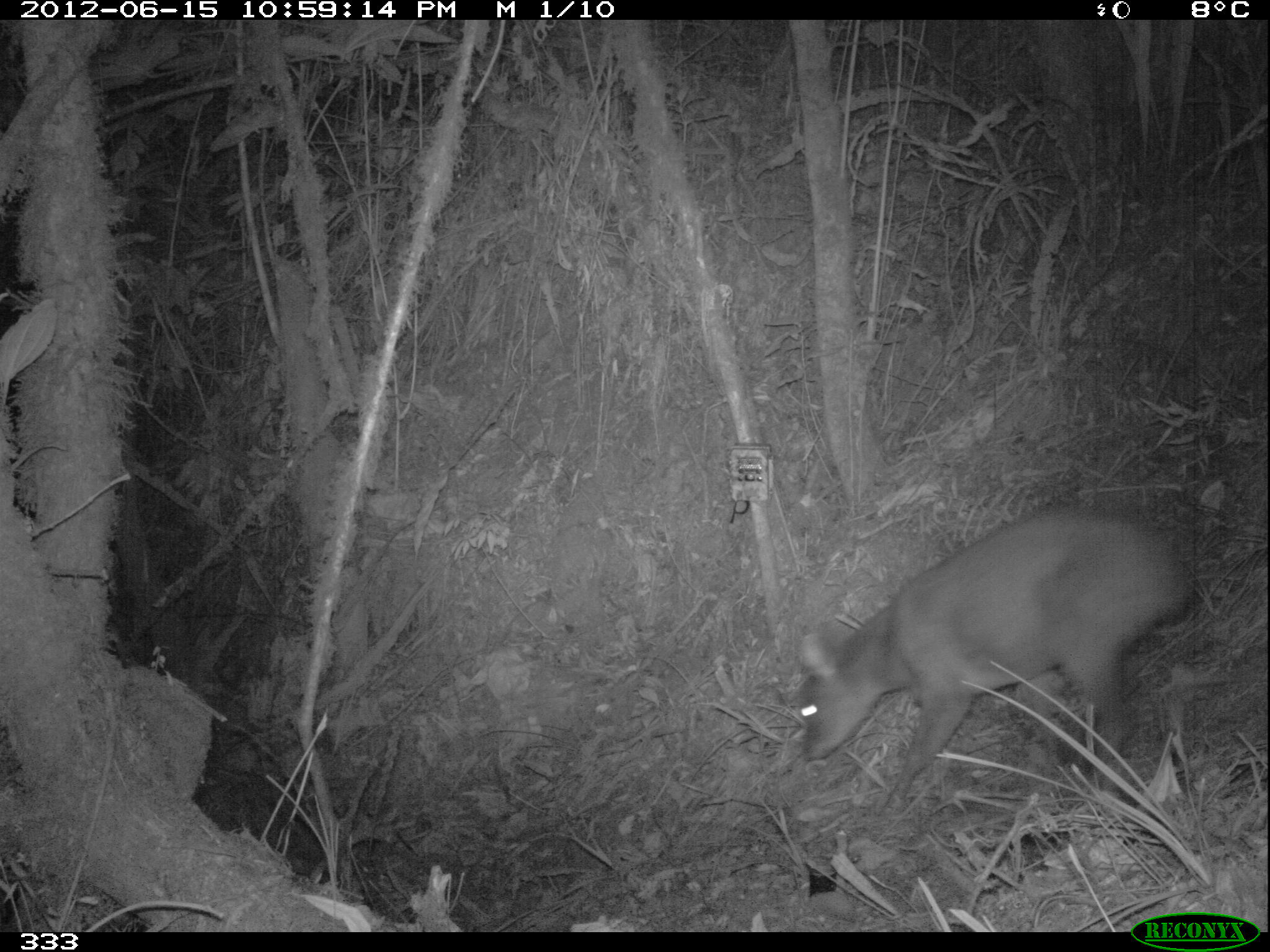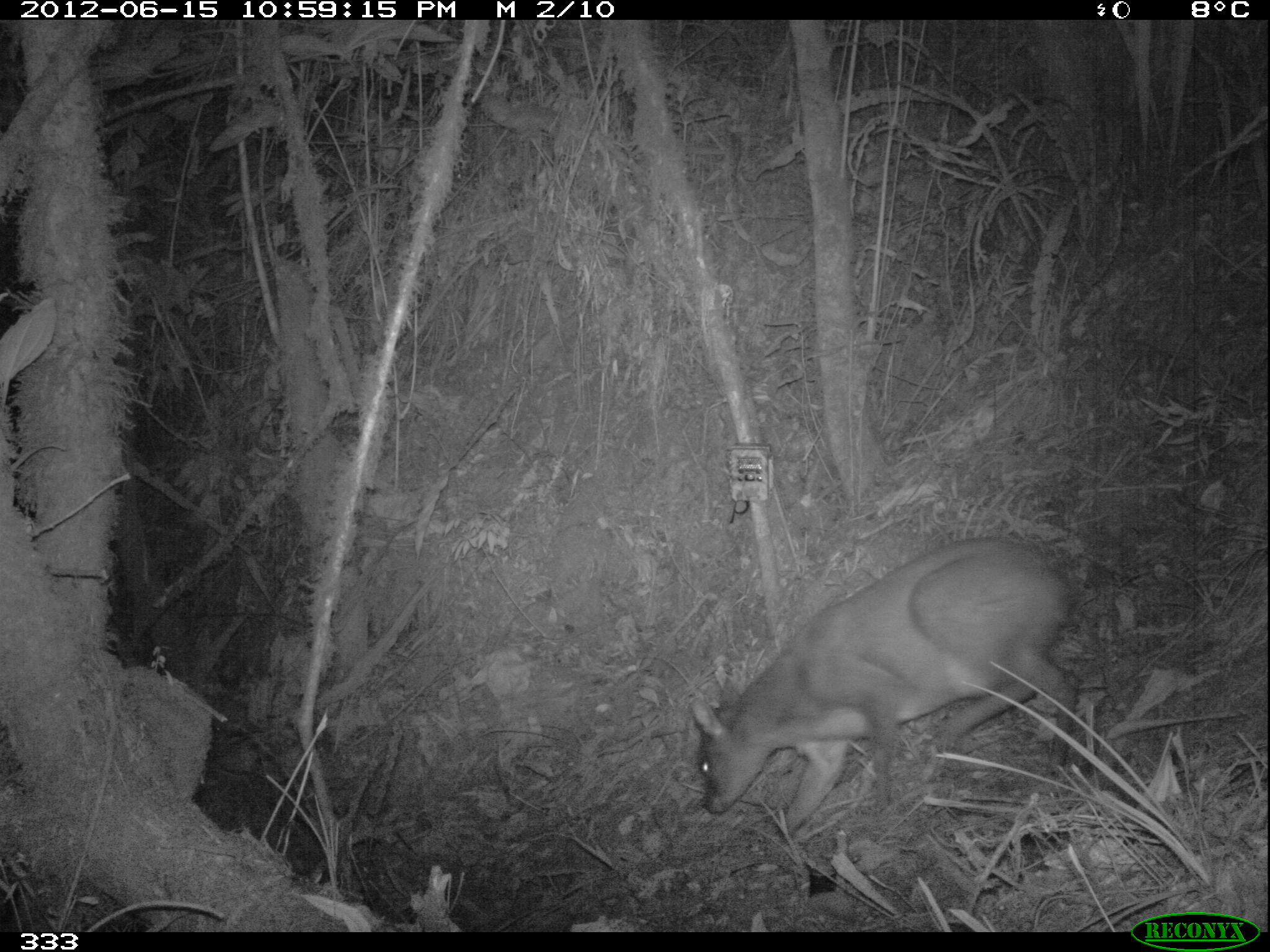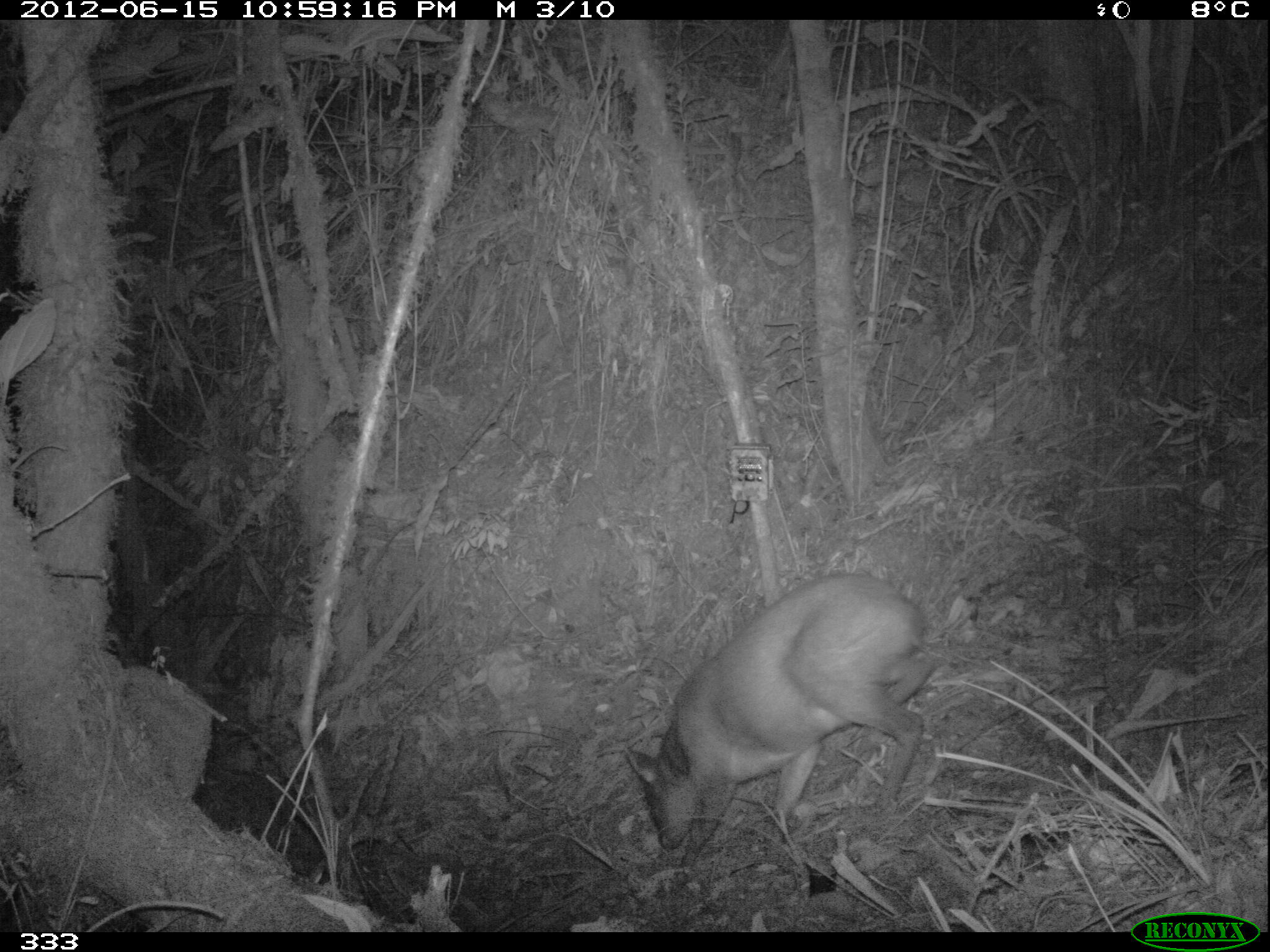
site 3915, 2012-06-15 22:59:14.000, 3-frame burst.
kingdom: Animalia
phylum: Chordata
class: Mammalia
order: Artiodactyla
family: Cervidae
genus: Mazama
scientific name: Mazama chunyi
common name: dwarf brocket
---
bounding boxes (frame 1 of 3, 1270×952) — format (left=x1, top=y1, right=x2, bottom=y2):
mazama chunyi: (left=795, top=504, right=1188, bottom=811)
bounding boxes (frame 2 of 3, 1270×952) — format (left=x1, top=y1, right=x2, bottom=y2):
mazama chunyi: (left=687, top=533, right=1077, bottom=835)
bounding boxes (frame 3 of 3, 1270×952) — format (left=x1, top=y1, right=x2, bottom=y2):
mazama chunyi: (left=624, top=571, right=931, bottom=867)